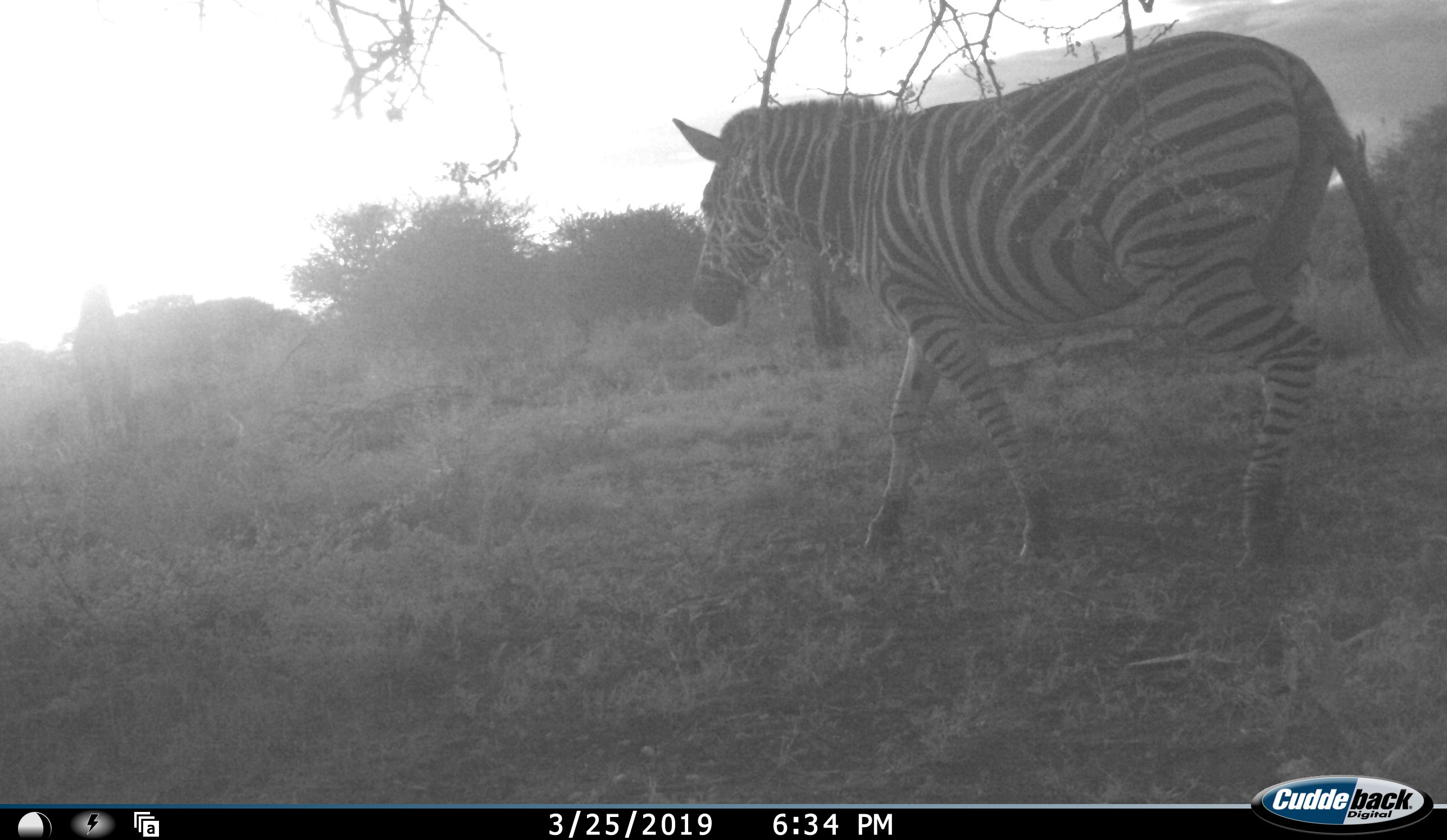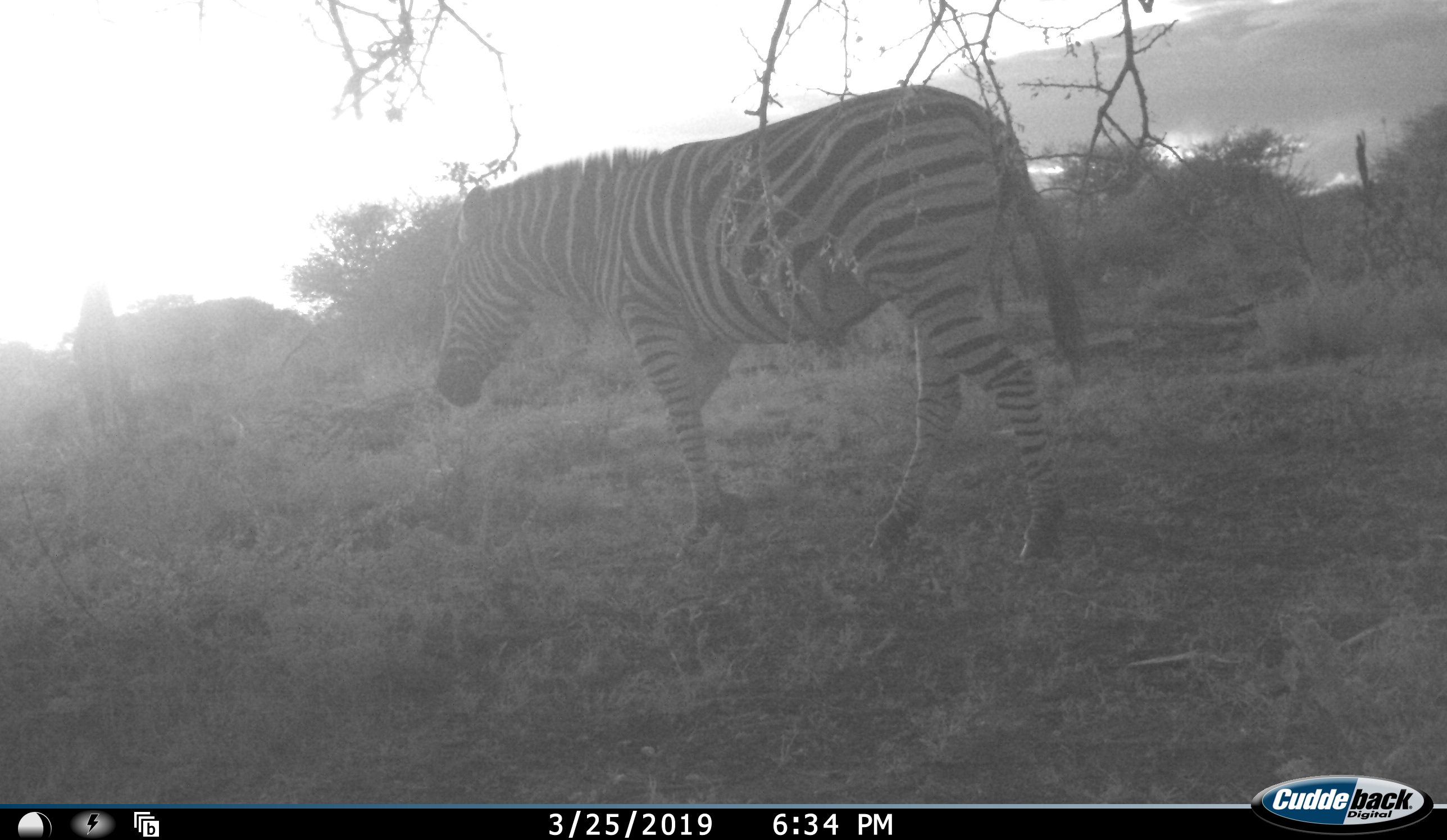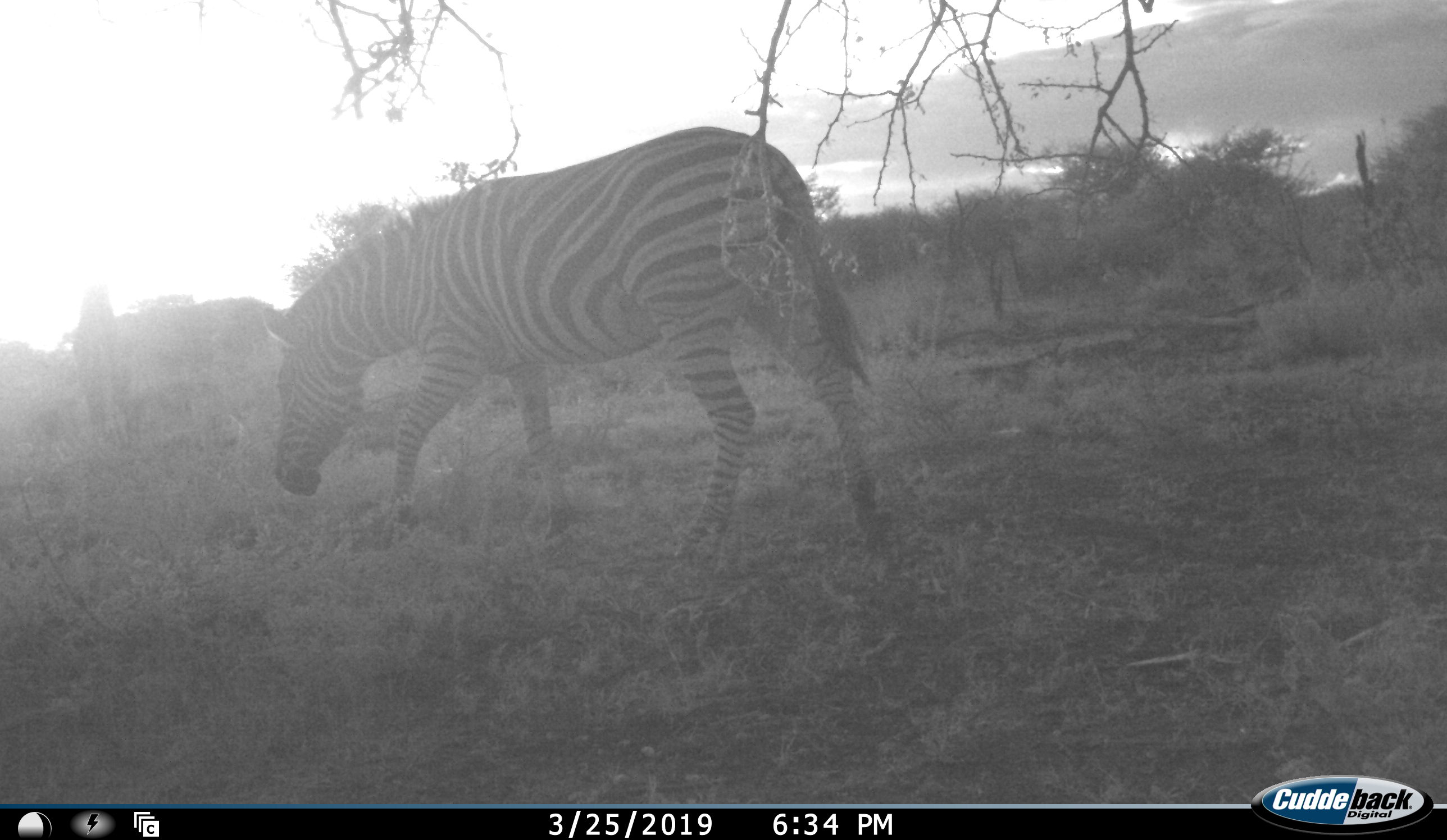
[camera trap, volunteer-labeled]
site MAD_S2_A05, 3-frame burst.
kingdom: Animalia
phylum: Chordata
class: Mammalia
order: Perissodactyla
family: Equidae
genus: Equus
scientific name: Equus quagga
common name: plains zebra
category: zebraplains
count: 1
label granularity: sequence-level